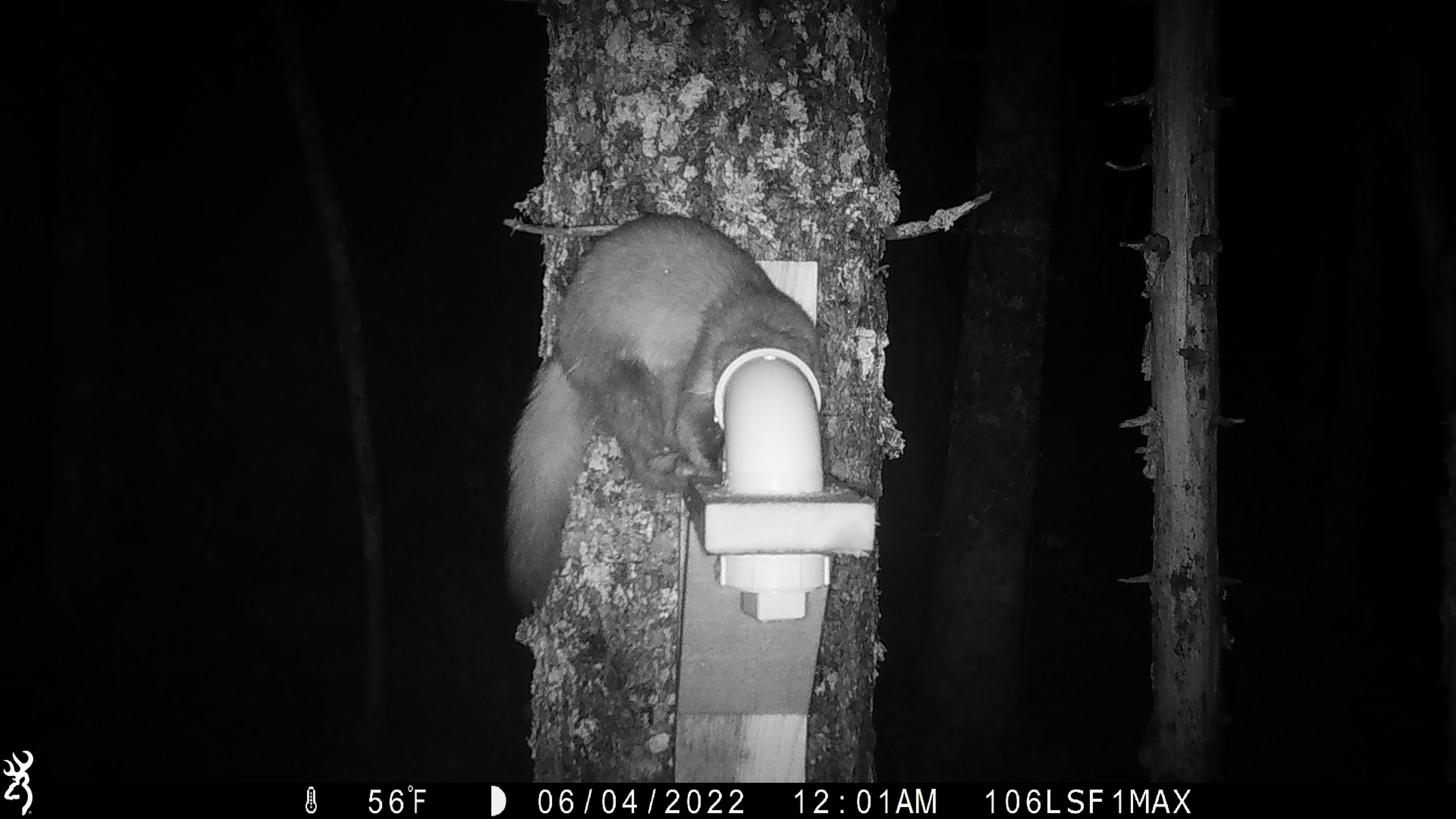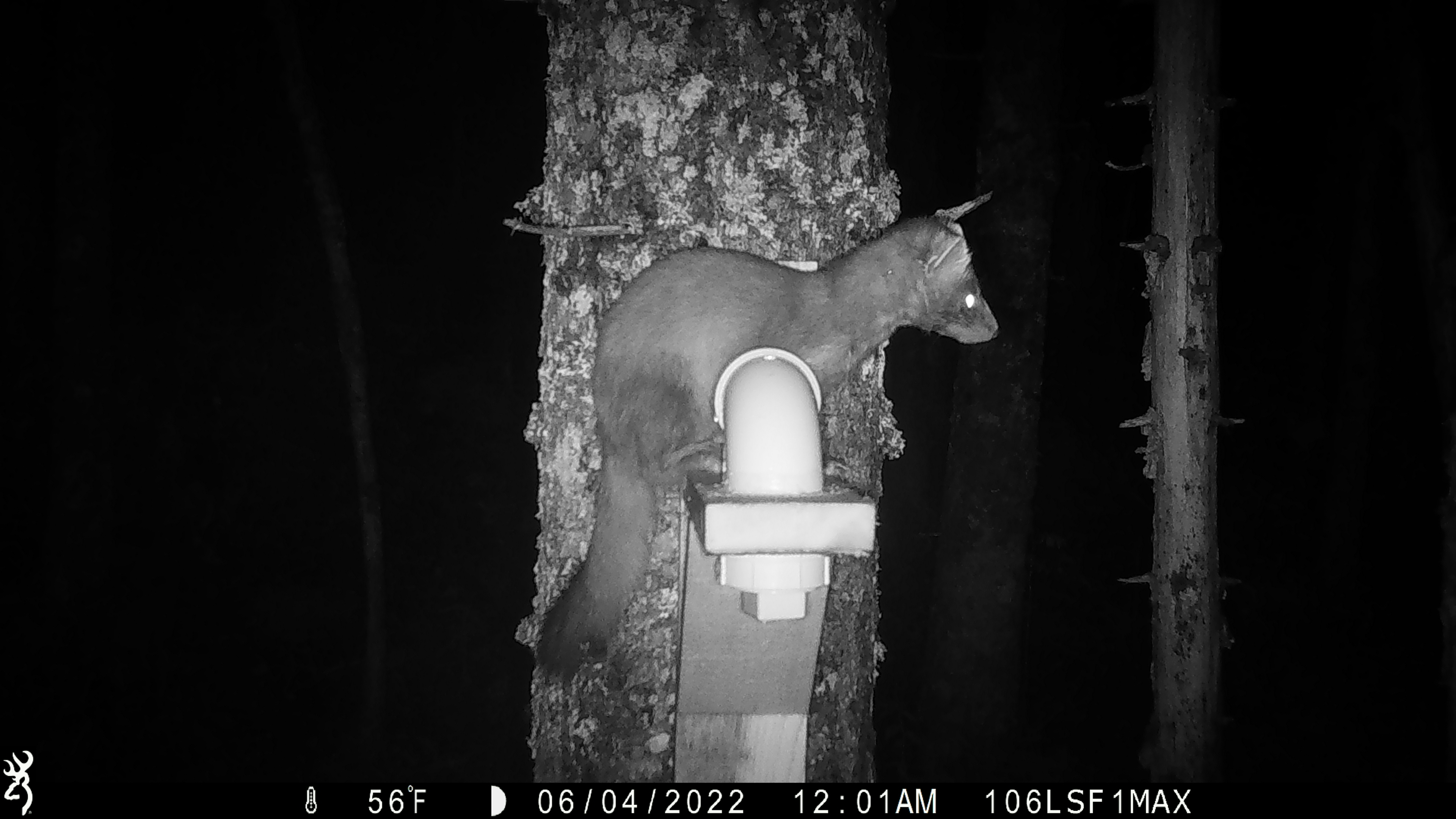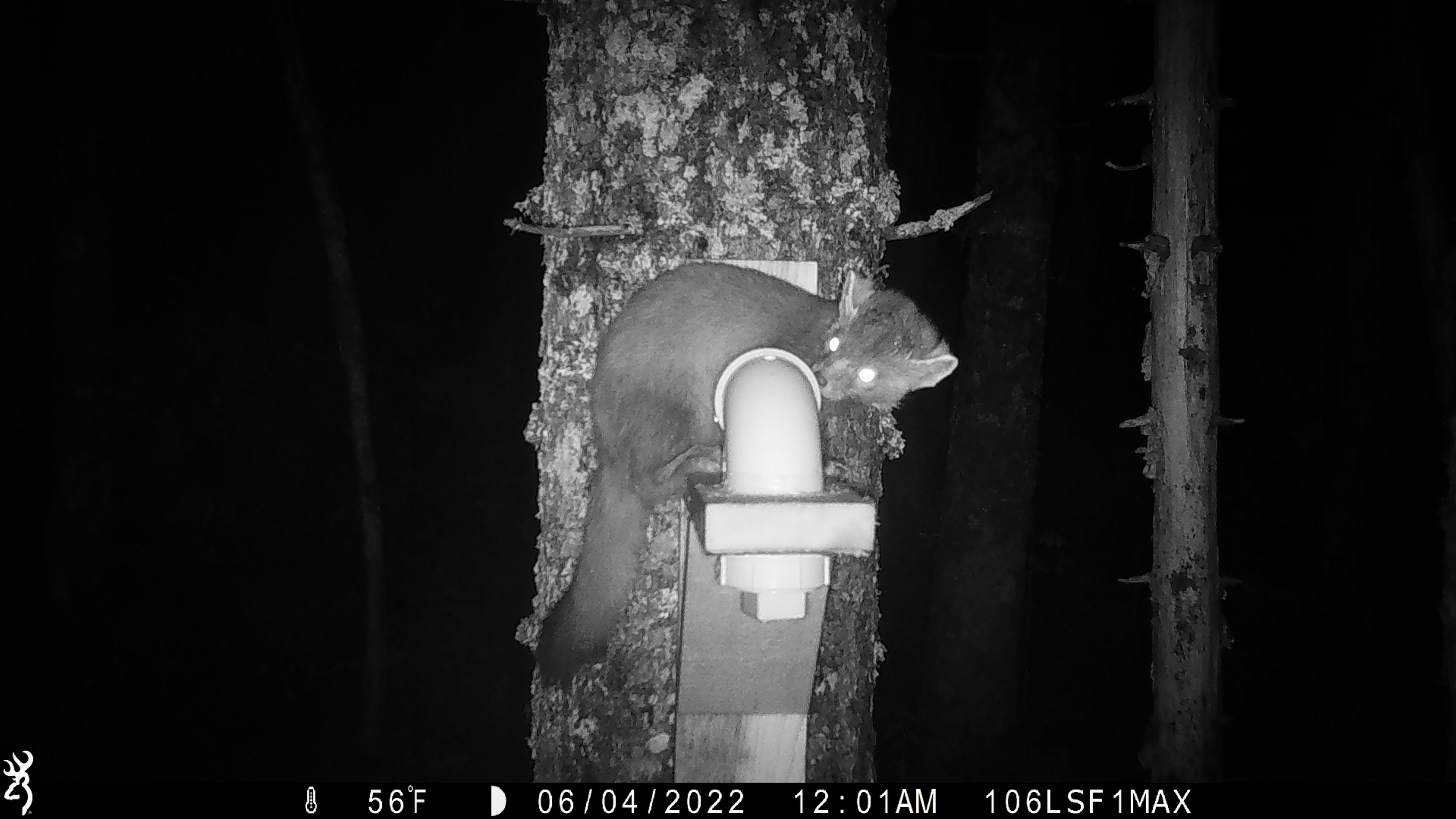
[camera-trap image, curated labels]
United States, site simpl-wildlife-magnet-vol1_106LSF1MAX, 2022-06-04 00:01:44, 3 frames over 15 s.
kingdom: Animalia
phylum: Chordata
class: Mammalia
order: Carnivora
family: Mustelidae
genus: Martes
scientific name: Martes americana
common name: american marten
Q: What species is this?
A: American marten (Martes americana).